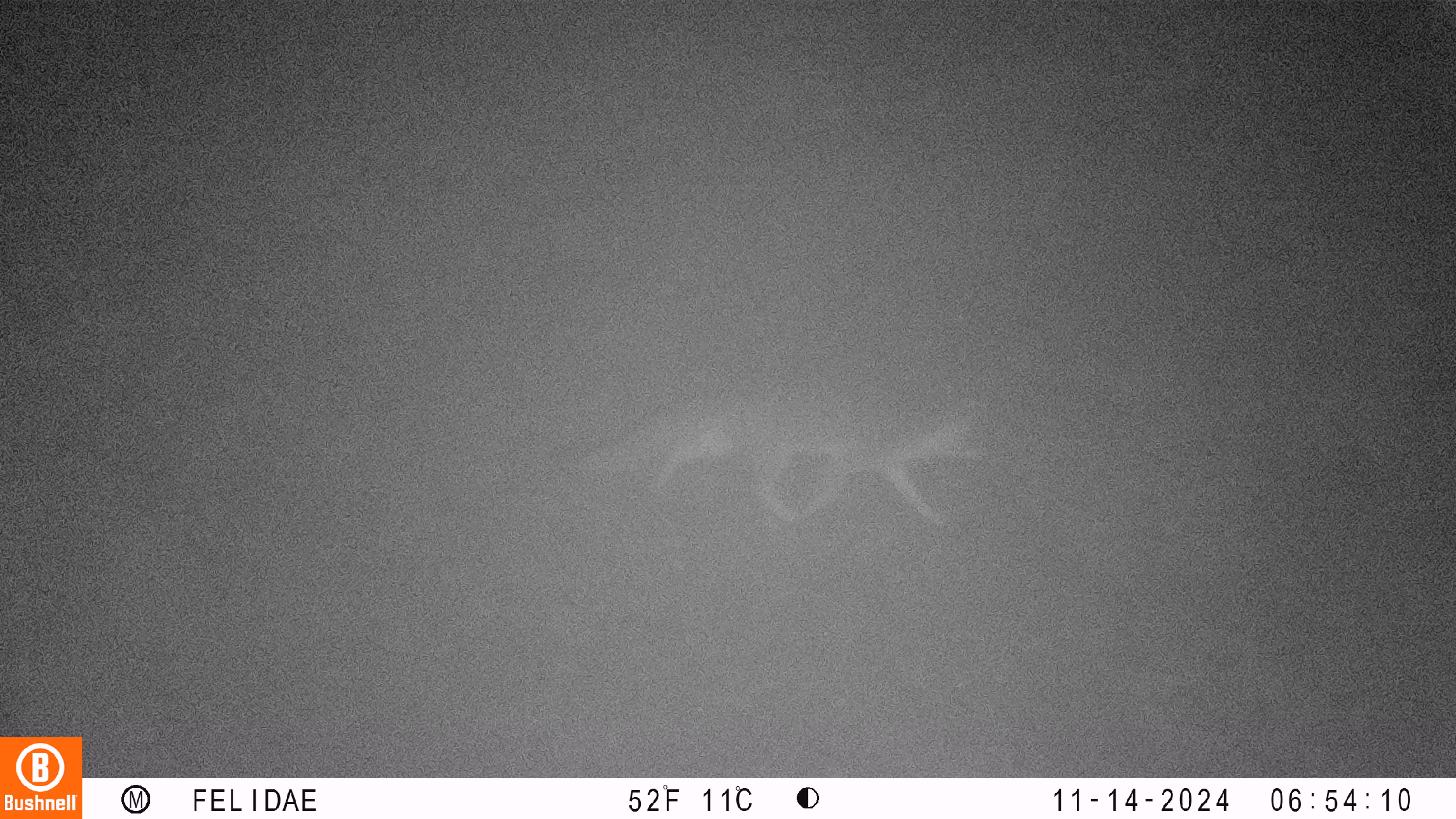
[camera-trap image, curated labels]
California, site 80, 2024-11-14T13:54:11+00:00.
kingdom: Animalia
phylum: Chordata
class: Mammalia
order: Carnivora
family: Canidae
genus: Urocyon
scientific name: Urocyon cinereoargenteus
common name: gray fox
Gray fox (Urocyon cinereoargenteus).